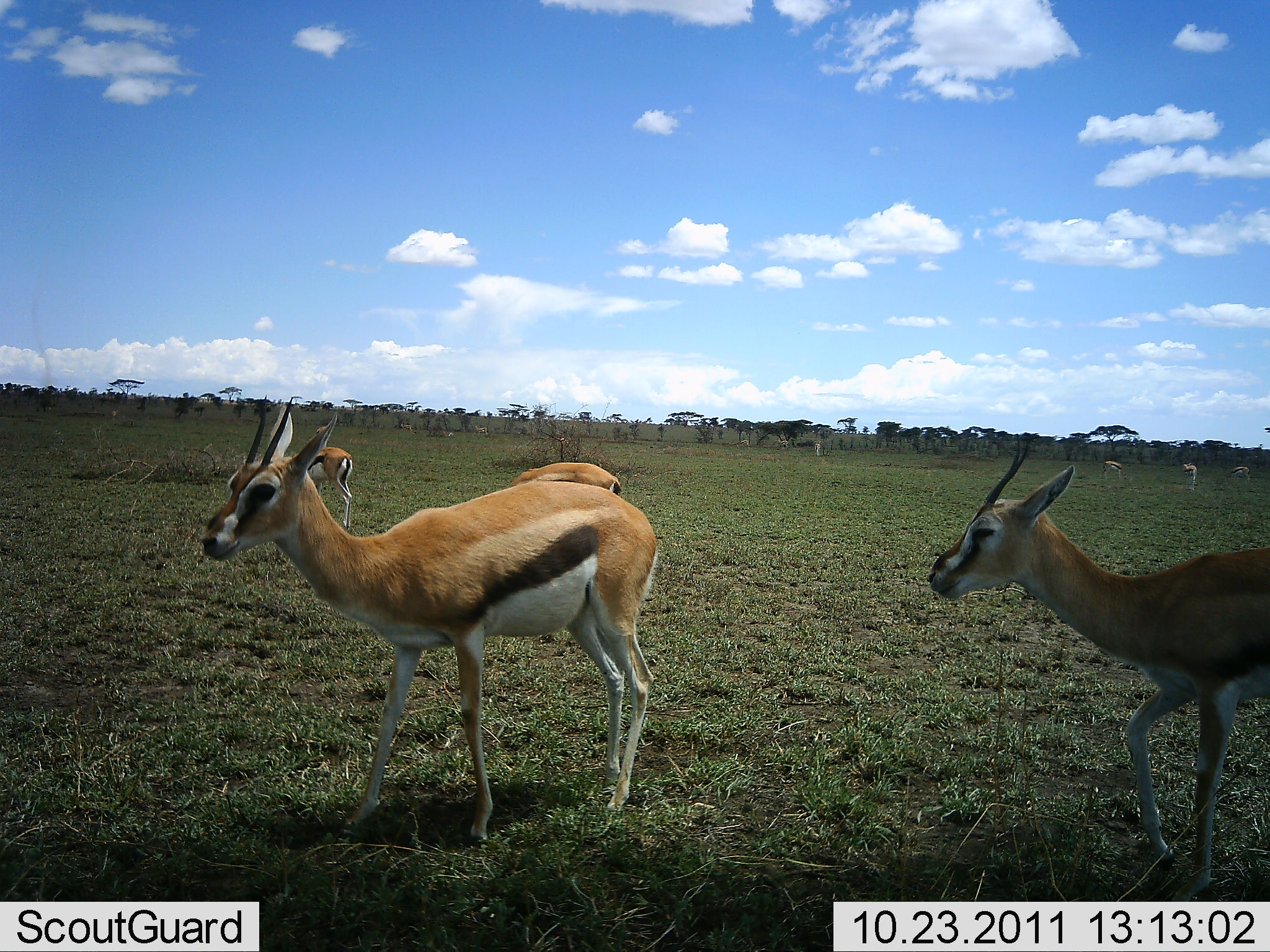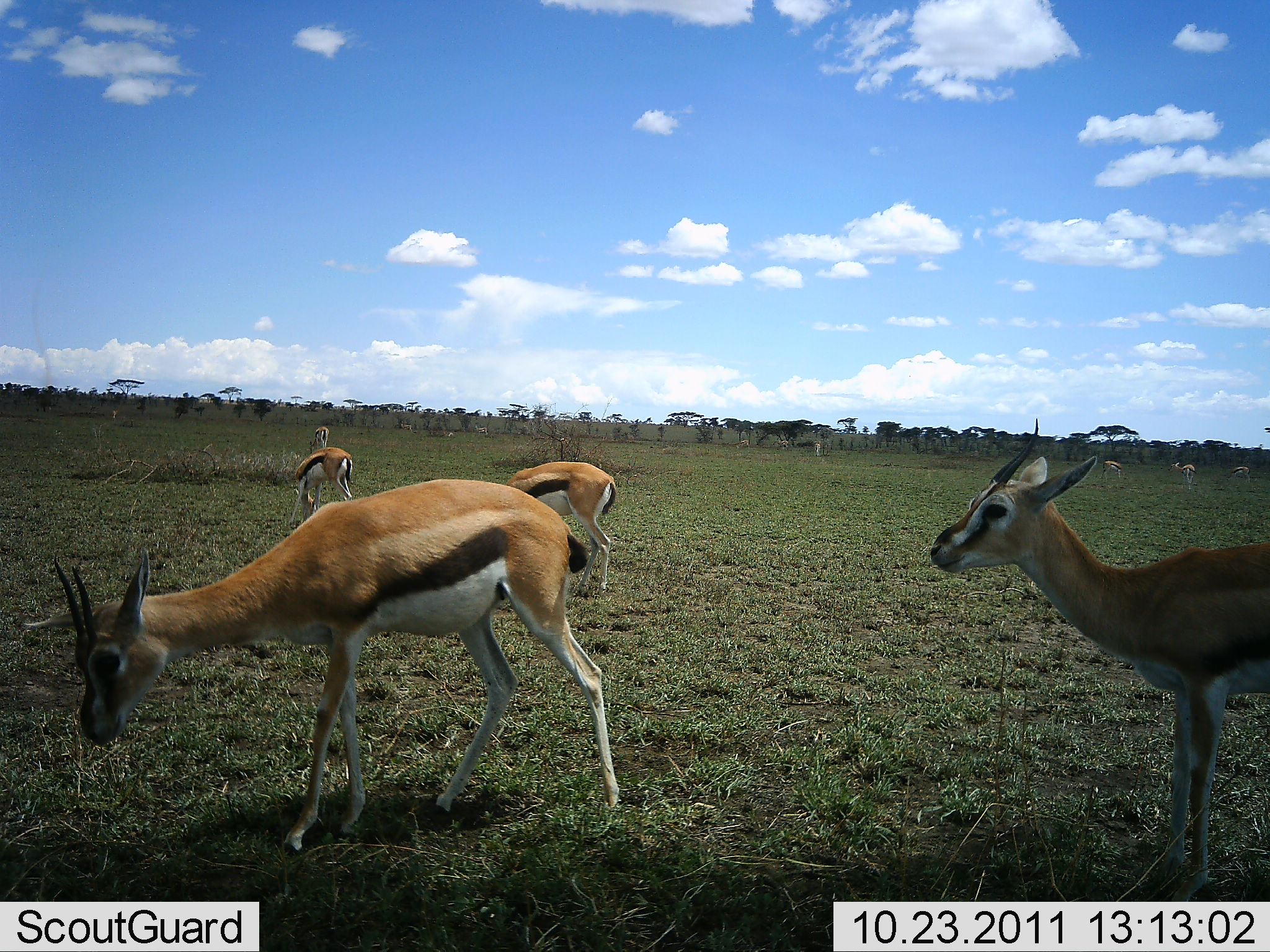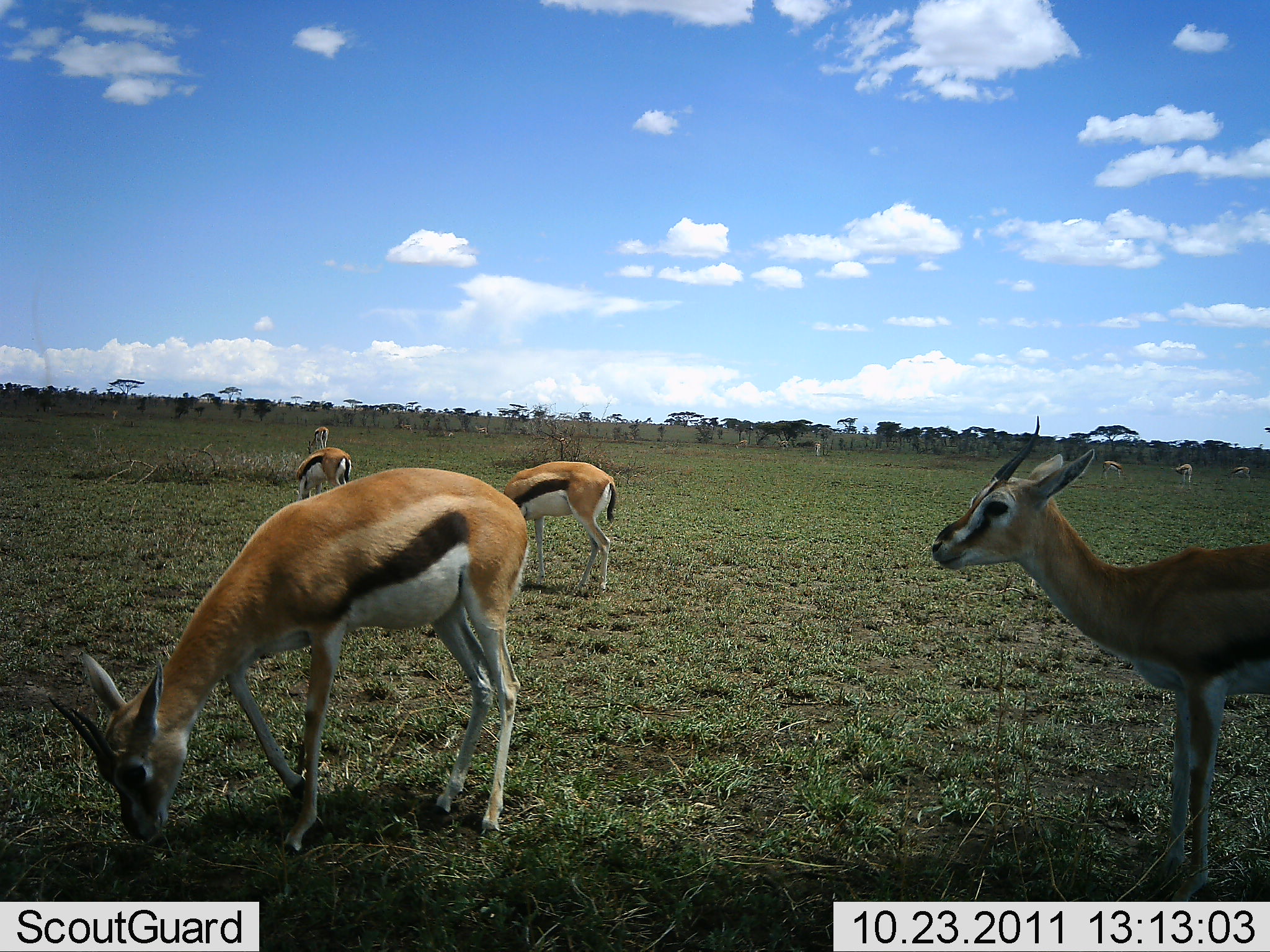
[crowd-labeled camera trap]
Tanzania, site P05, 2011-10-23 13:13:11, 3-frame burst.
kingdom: Animalia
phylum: Chordata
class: Mammalia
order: Artiodactyla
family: Bovidae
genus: Eudorcas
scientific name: Eudorcas thomsonii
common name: thomson's gazelle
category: gazellethomsons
Gazellethomsons (thomson's gazelle) (Eudorcas thomsonii), count 7. Behavior (volunteer vote fractions): standing 69%, resting 0%, moving 15%, interacting 0%. Young present (vote fraction): 0%. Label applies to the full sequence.